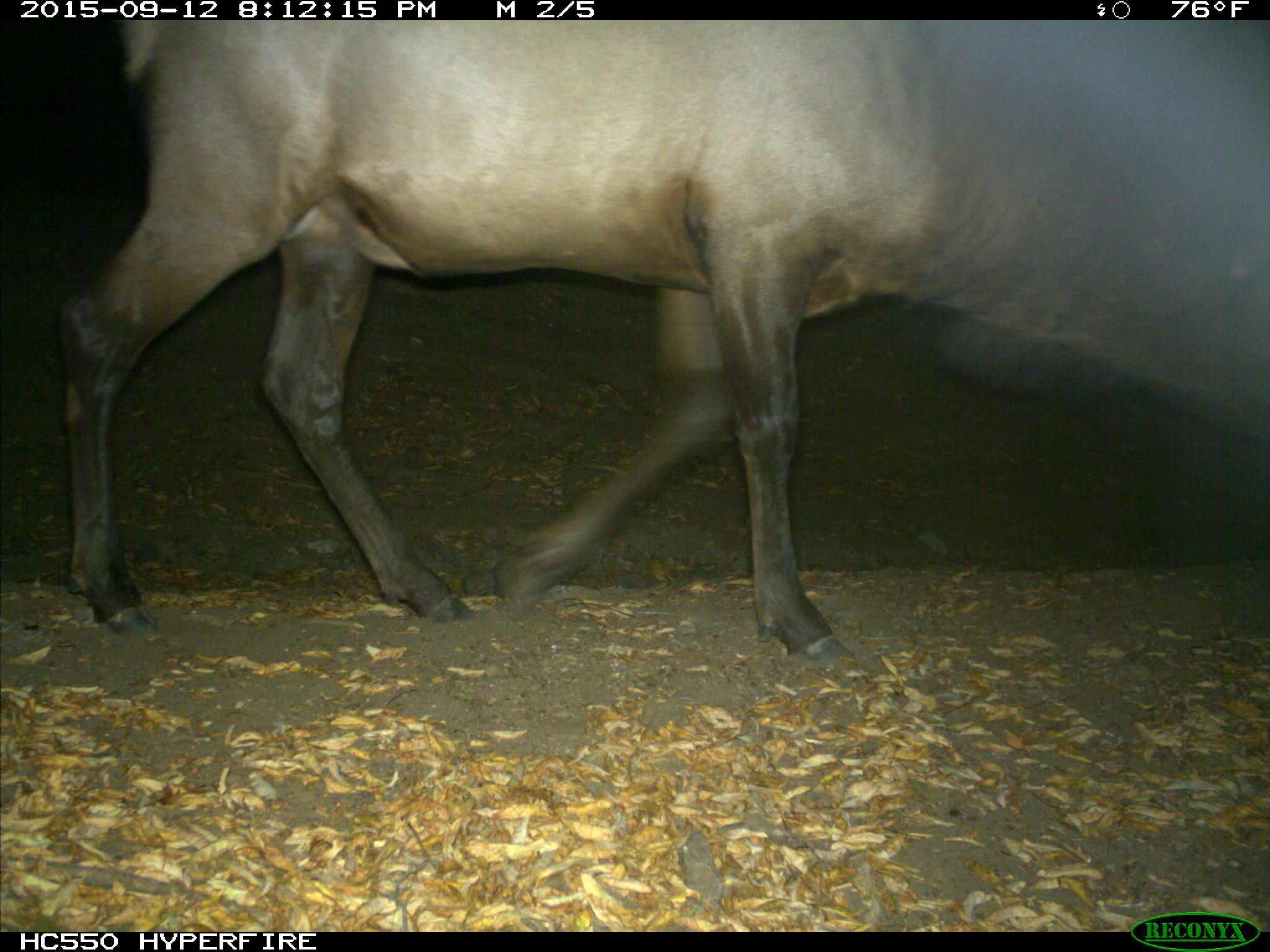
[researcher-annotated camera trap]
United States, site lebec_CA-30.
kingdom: Animalia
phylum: Chordata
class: Mammalia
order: Artiodactyla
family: Cervidae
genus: Cervus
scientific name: Cervus canadensis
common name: elk